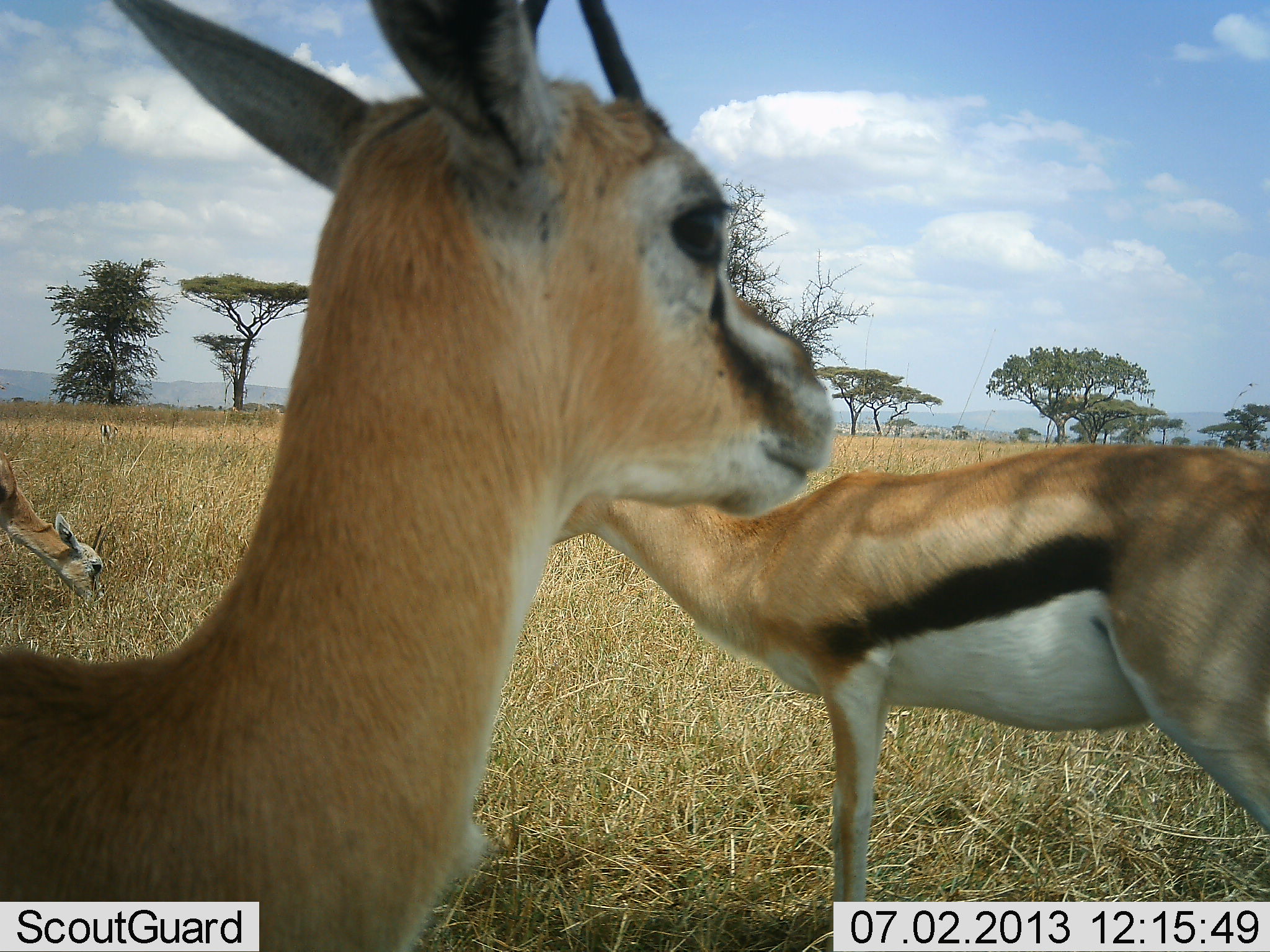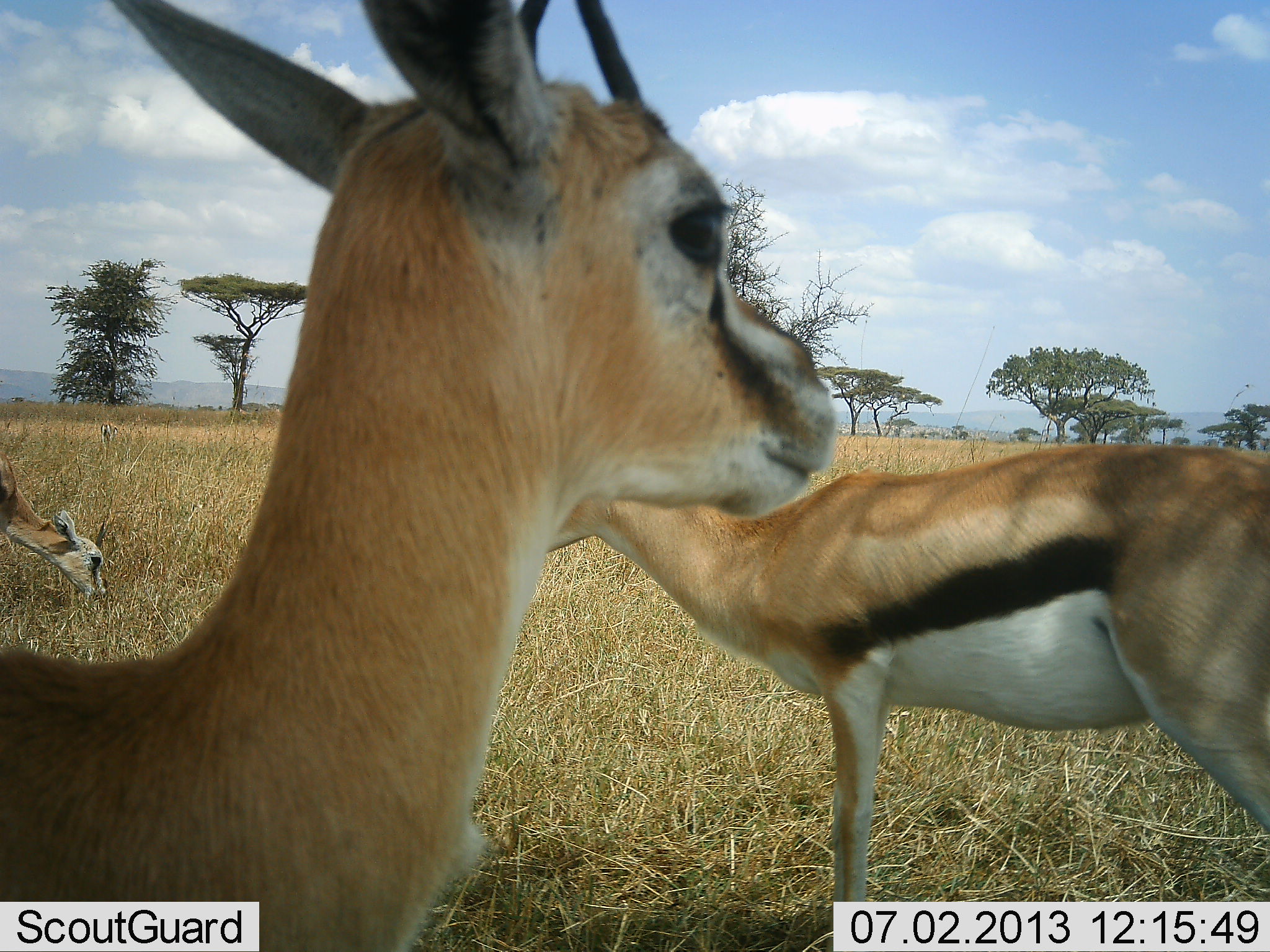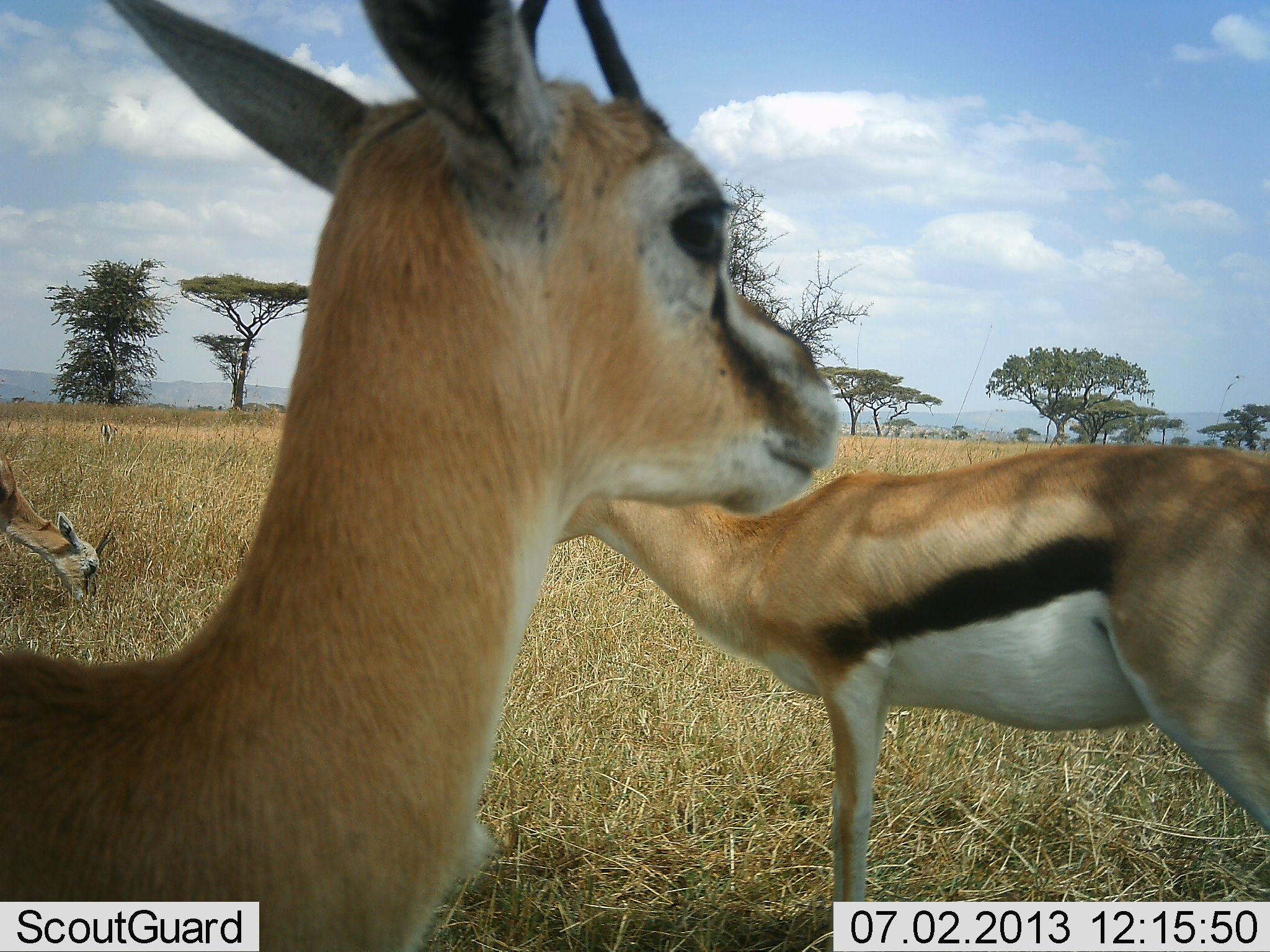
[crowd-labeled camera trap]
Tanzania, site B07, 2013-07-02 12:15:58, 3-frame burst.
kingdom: Animalia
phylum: Chordata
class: Mammalia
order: Artiodactyla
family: Bovidae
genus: Eudorcas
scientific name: Eudorcas thomsonii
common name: thomson's gazelle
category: gazellethomsons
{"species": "gazellethomsons (thomson's gazelle) (Eudorcas thomsonii)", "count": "3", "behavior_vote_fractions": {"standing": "90%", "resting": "10%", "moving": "0%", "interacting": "0%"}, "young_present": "0%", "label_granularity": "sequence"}